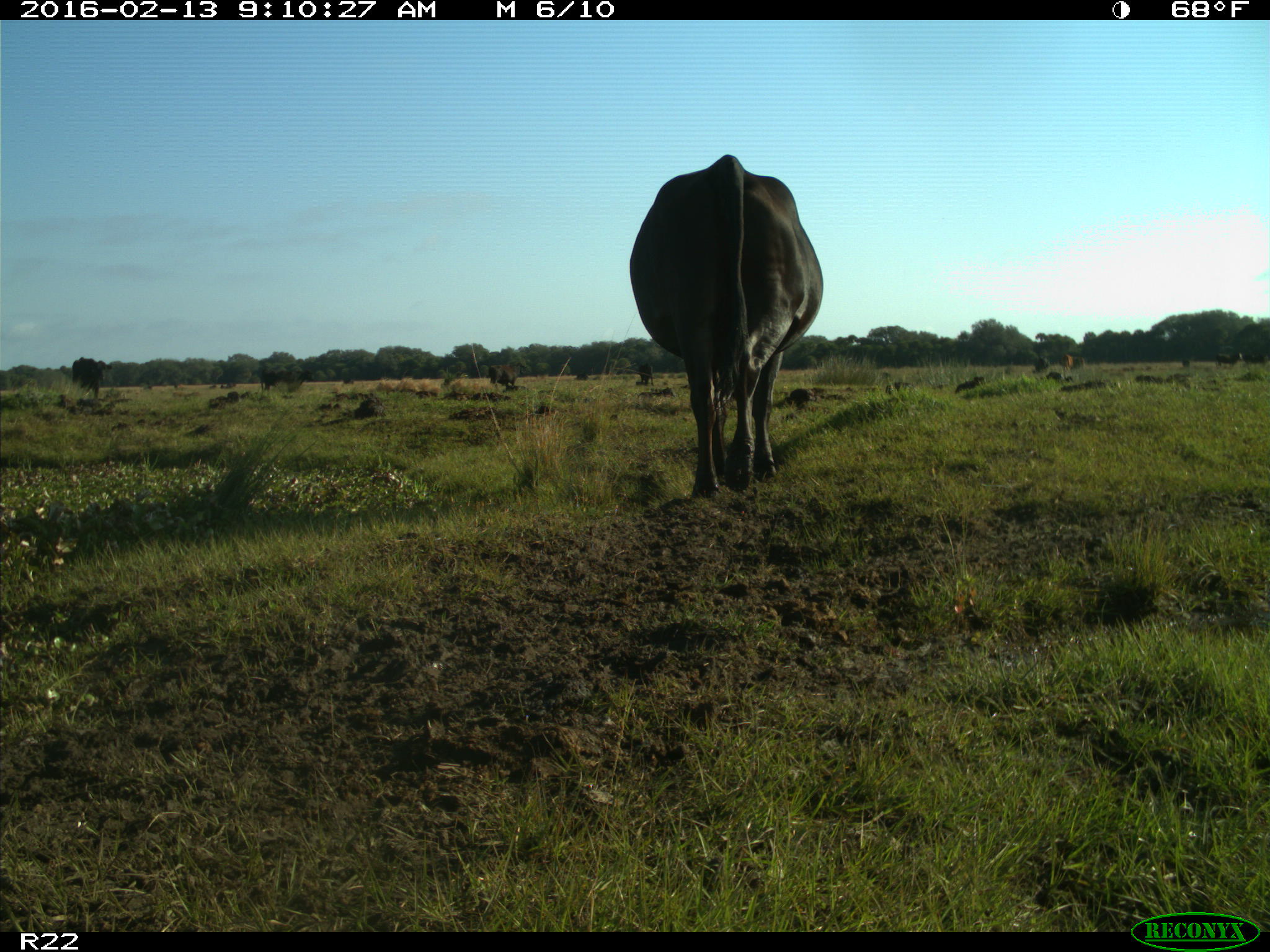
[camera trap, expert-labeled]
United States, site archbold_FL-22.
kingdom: Animalia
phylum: Chordata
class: Mammalia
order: Artiodactyla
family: Bovidae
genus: Bos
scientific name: Bos taurus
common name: domestic cow